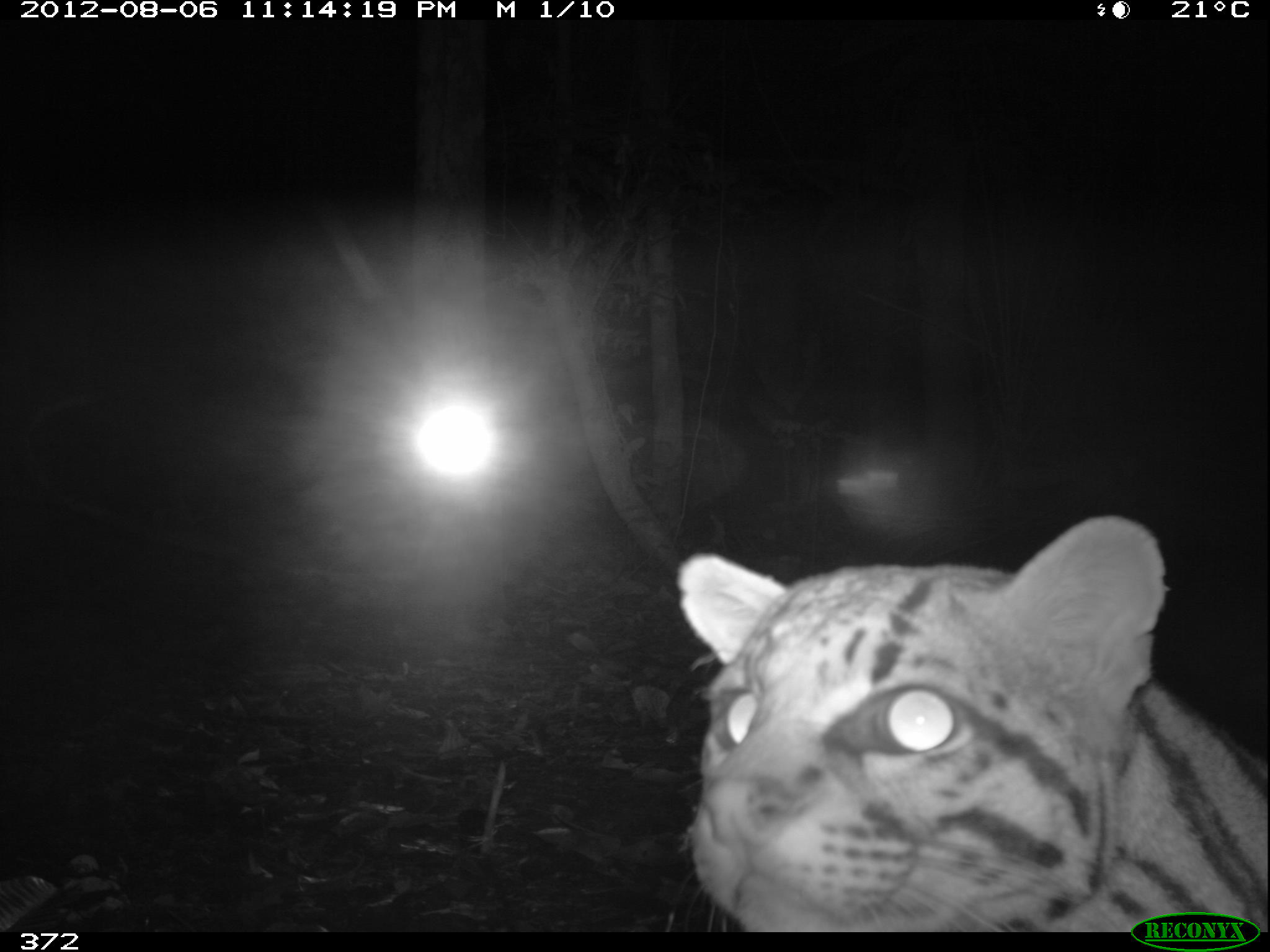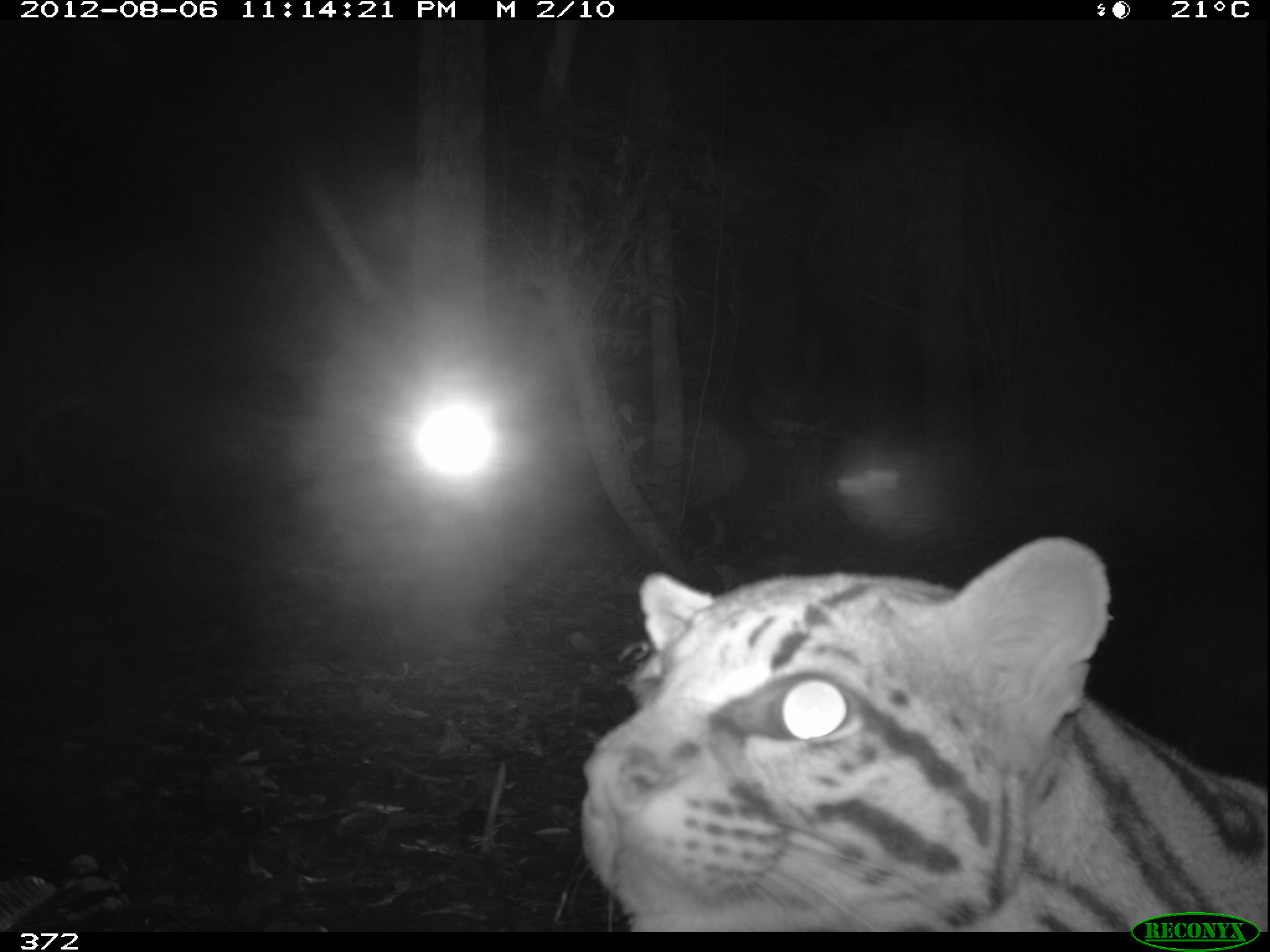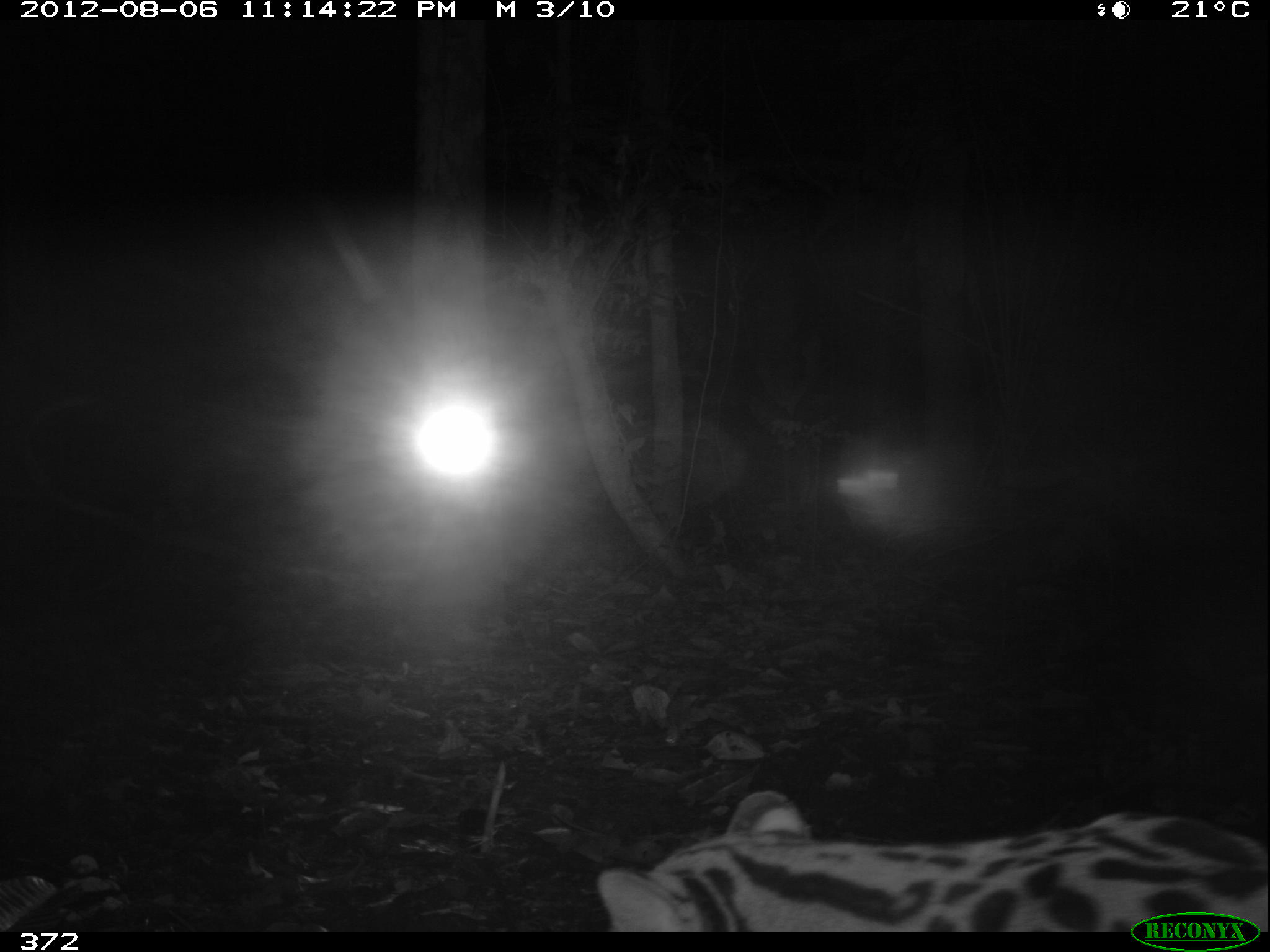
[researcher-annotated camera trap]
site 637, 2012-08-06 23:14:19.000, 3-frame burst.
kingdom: Animalia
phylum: Chordata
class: Mammalia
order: Carnivora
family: Felidae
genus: Leopardus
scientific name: Leopardus pardalis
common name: ocelot